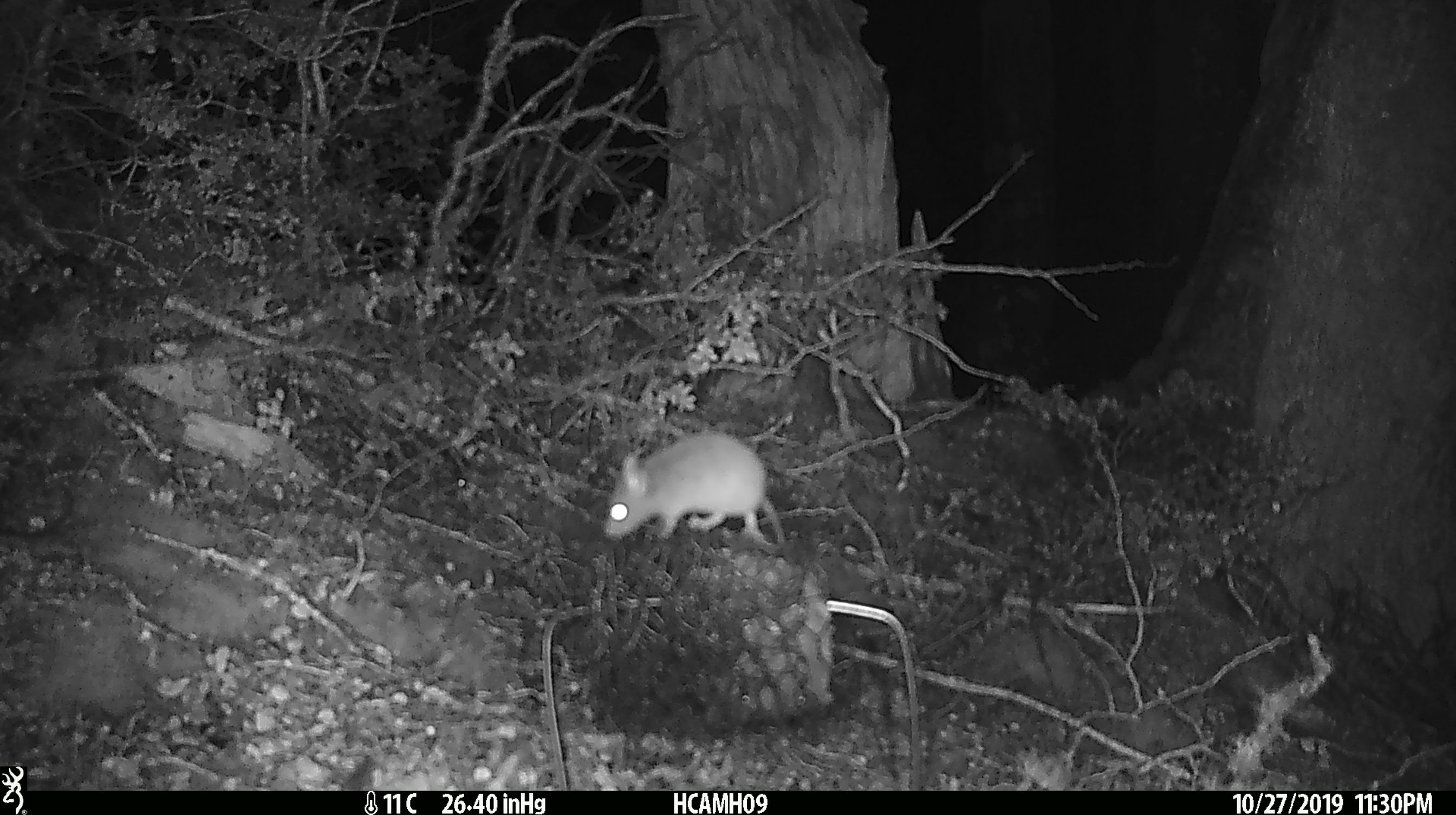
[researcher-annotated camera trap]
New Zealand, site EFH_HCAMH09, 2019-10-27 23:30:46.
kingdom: Animalia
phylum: Chordata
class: Mammalia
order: Rodentia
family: Muridae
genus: Mus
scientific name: Mus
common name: mouse